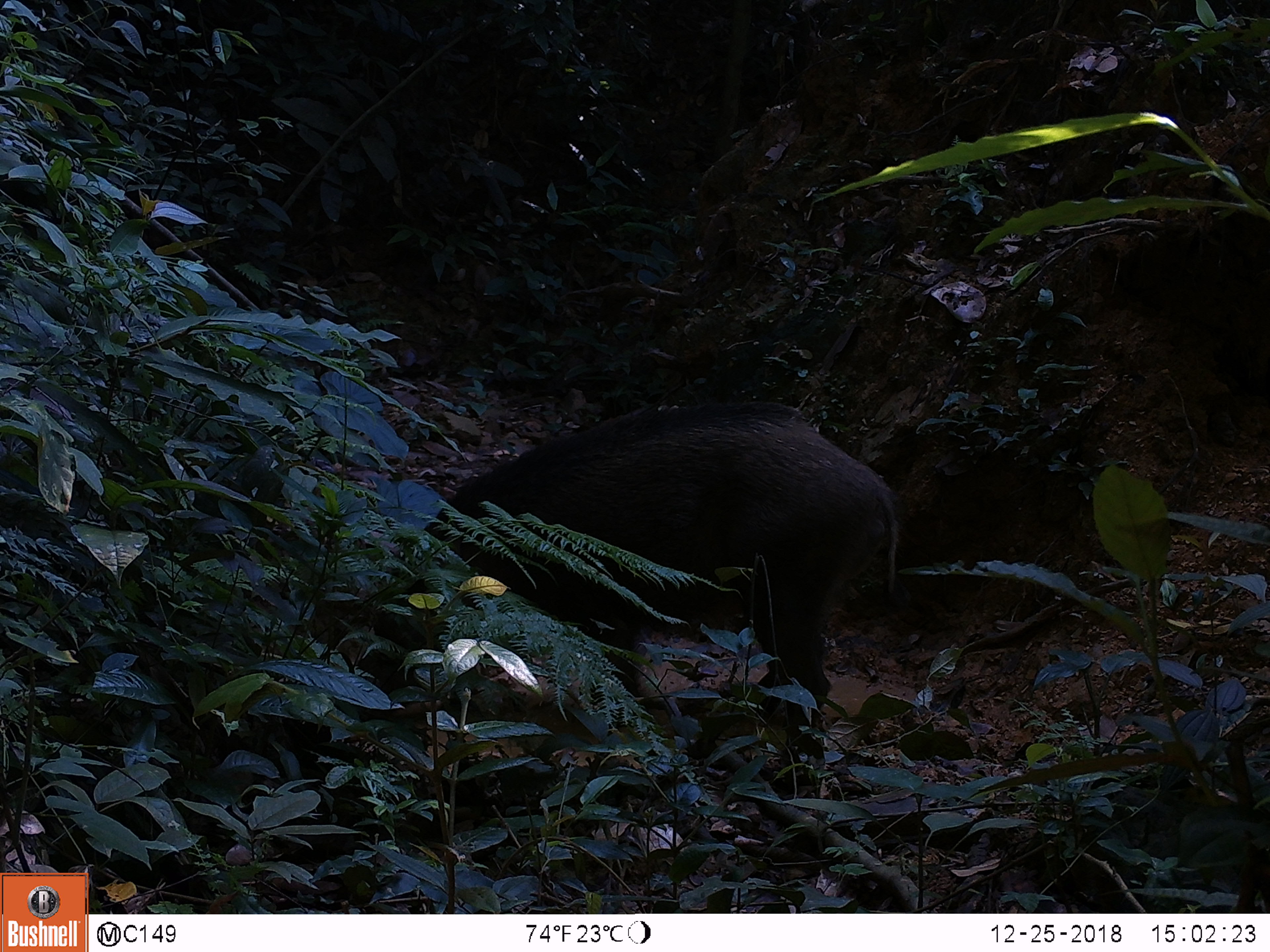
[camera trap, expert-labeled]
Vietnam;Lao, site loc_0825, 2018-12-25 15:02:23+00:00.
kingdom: Animalia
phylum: Chordata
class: Mammalia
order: Artiodactyla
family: Suidae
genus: Sus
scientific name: Sus scrofa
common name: eurasian wild pig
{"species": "eurasian wild pig (Sus scrofa)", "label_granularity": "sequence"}